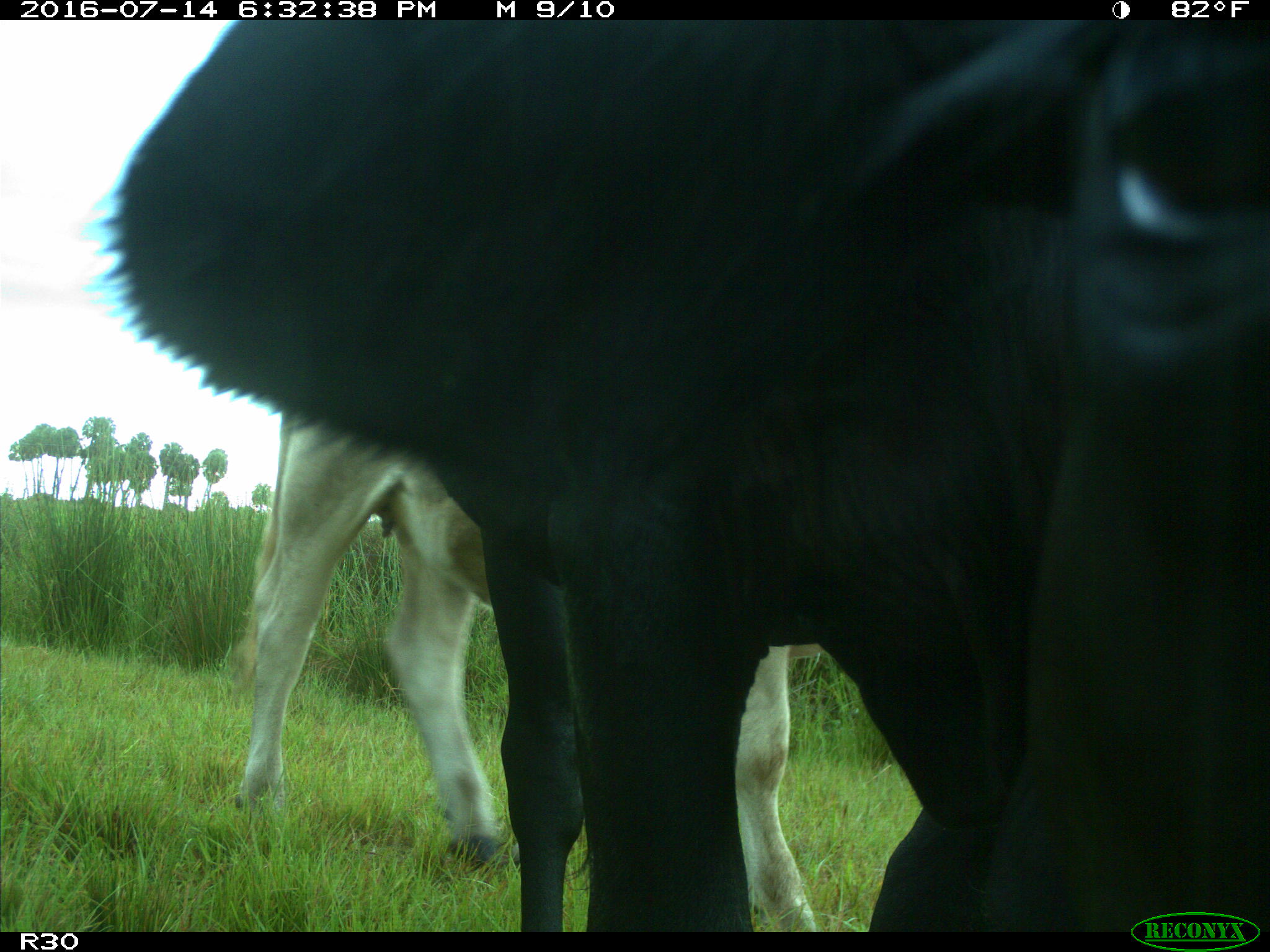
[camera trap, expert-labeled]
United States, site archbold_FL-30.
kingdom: Animalia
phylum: Chordata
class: Mammalia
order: Artiodactyla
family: Bovidae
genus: Bos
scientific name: Bos taurus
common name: domestic cow